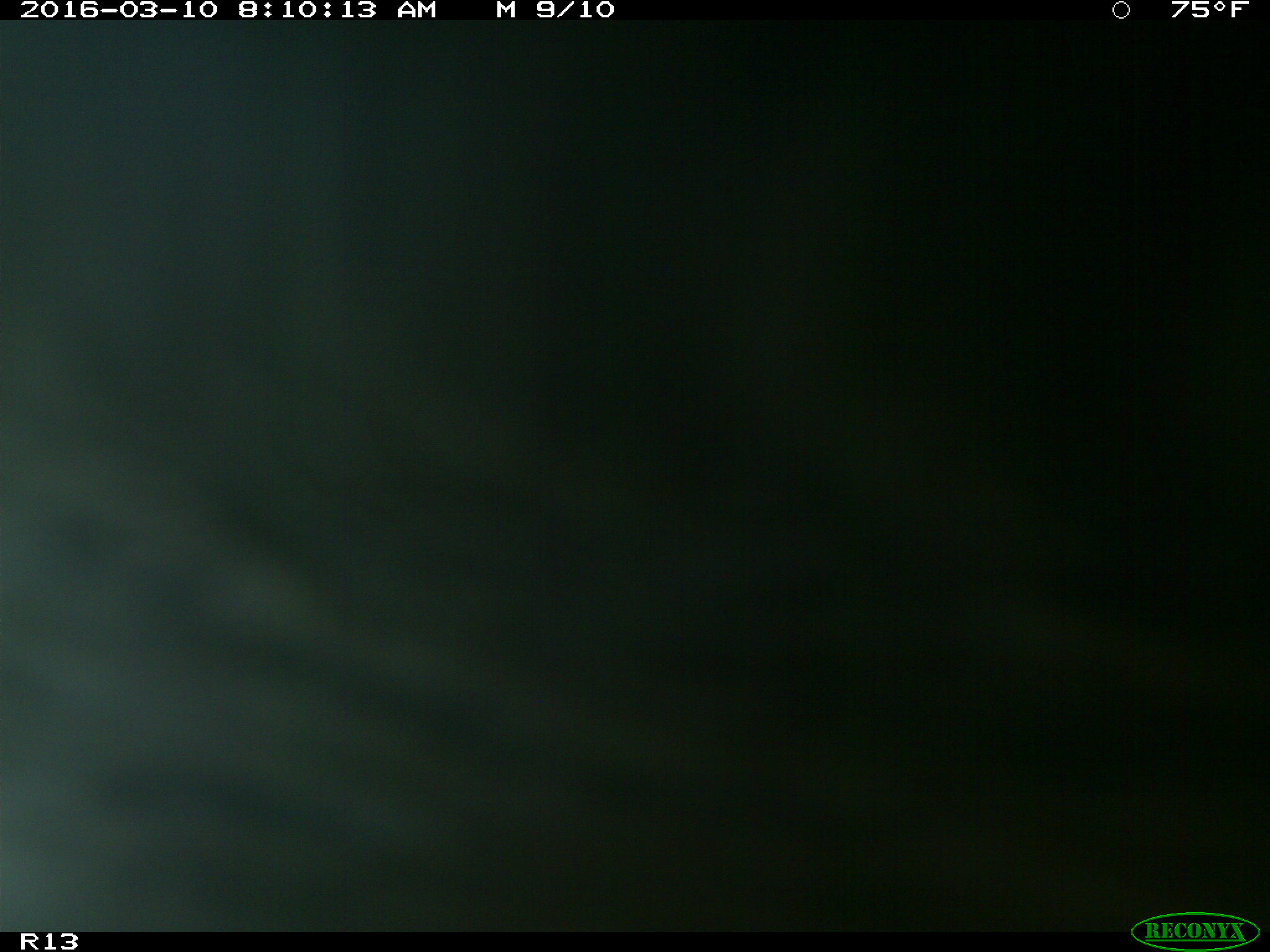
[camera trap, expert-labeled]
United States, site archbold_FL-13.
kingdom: Animalia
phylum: Chordata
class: Mammalia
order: Artiodactyla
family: Bovidae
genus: Bos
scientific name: Bos taurus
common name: domestic cow